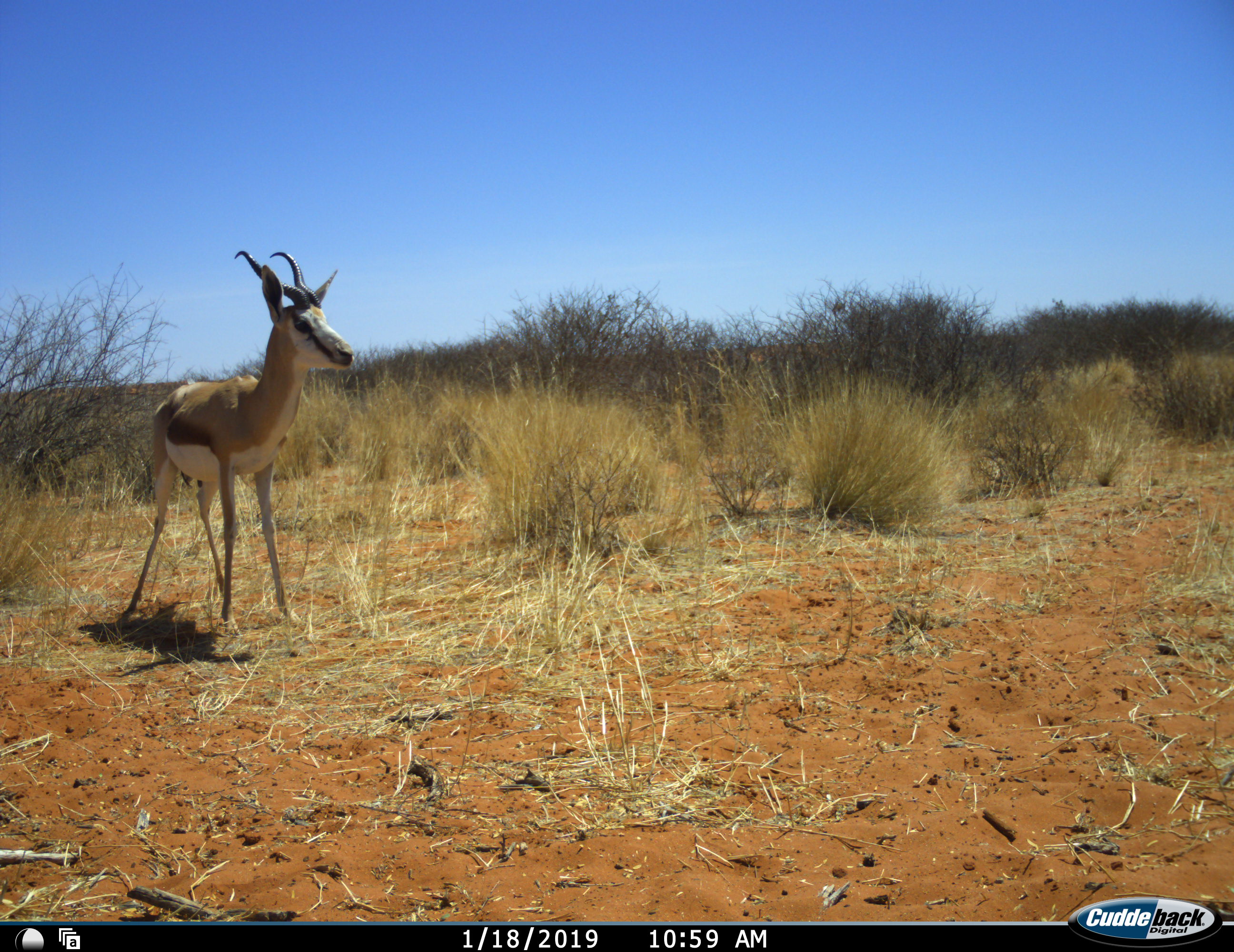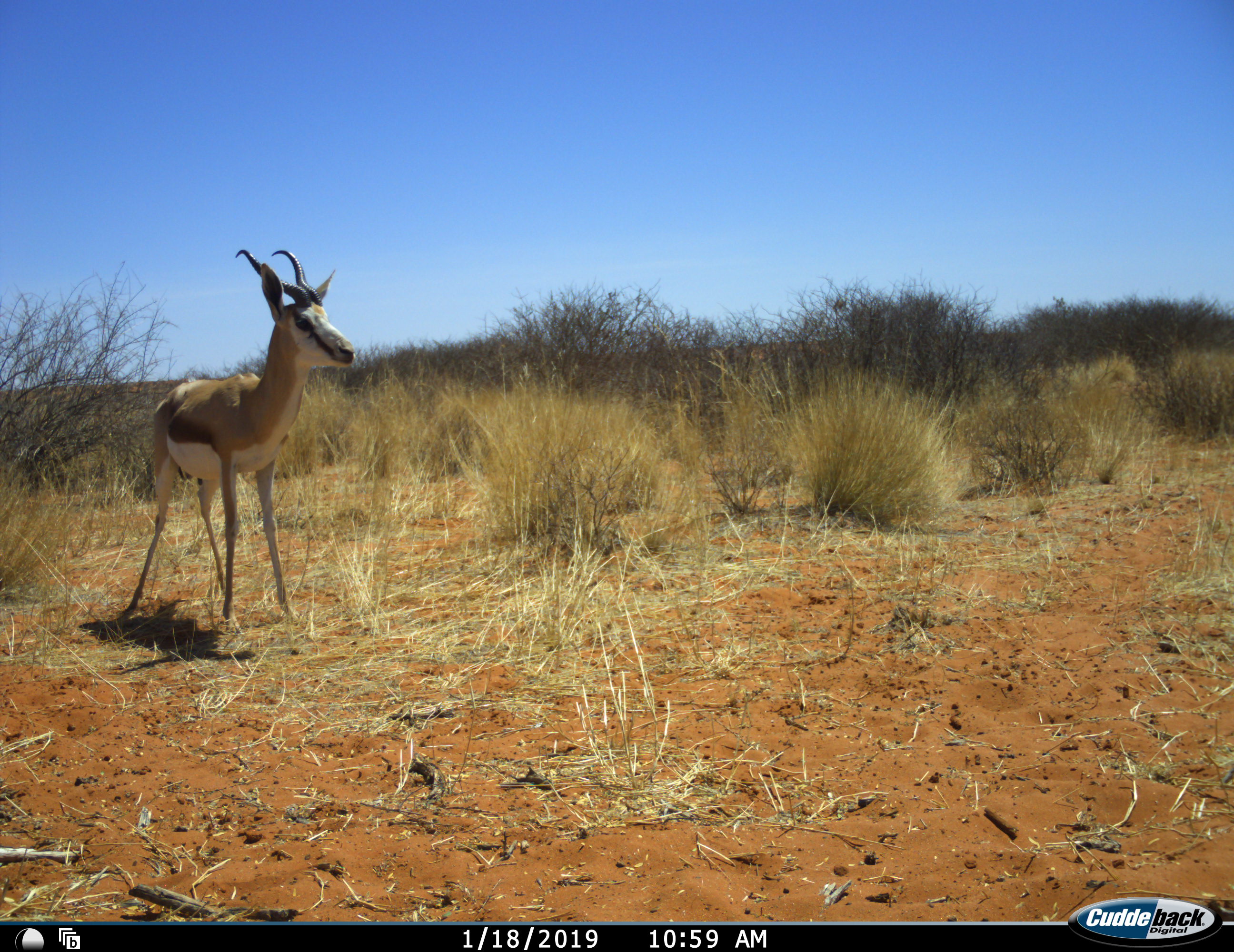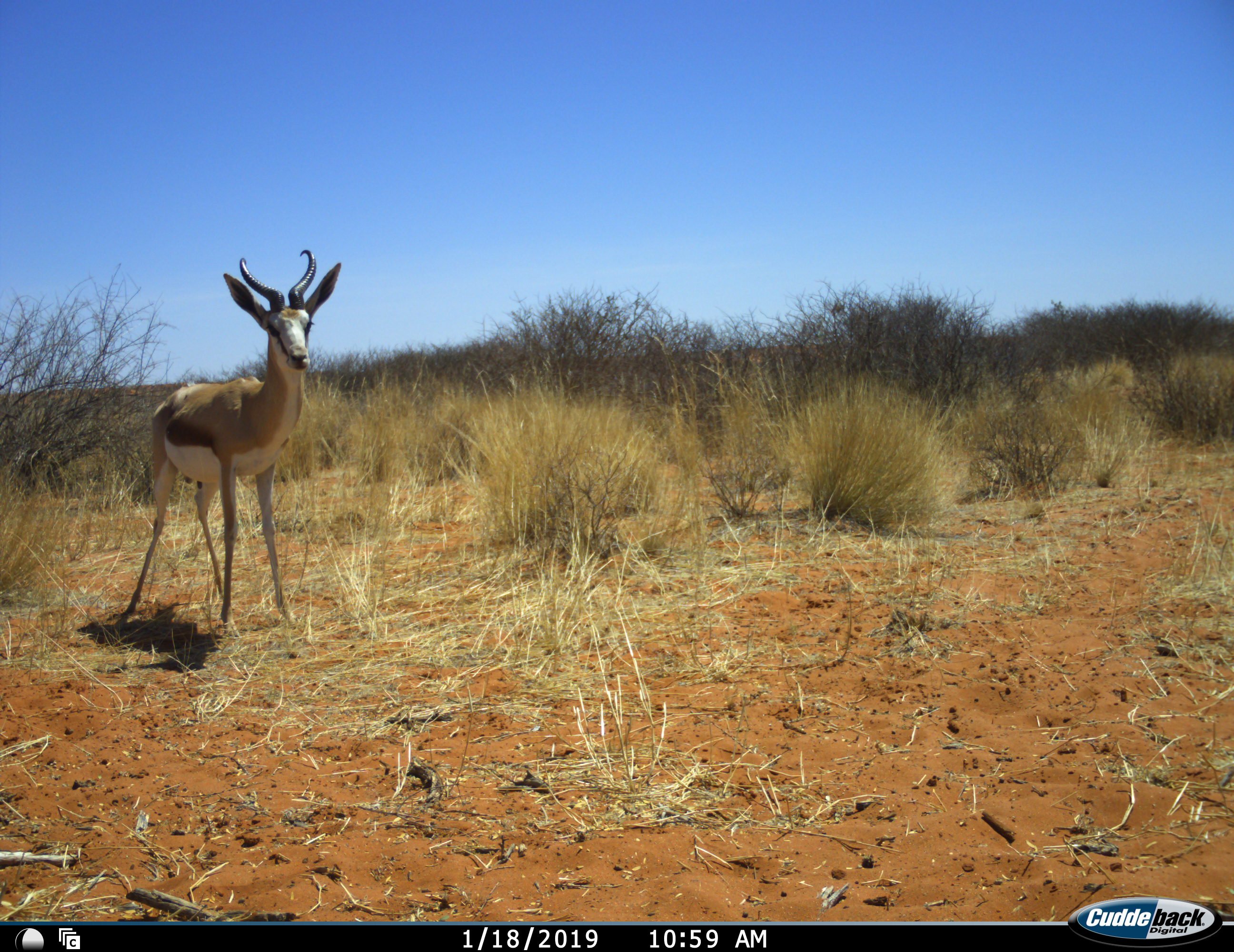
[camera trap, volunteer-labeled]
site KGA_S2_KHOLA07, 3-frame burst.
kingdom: Animalia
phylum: Chordata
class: Mammalia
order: Artiodactyla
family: Bovidae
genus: Antidorcas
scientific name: Antidorcas marsupialis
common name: springbok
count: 1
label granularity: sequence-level